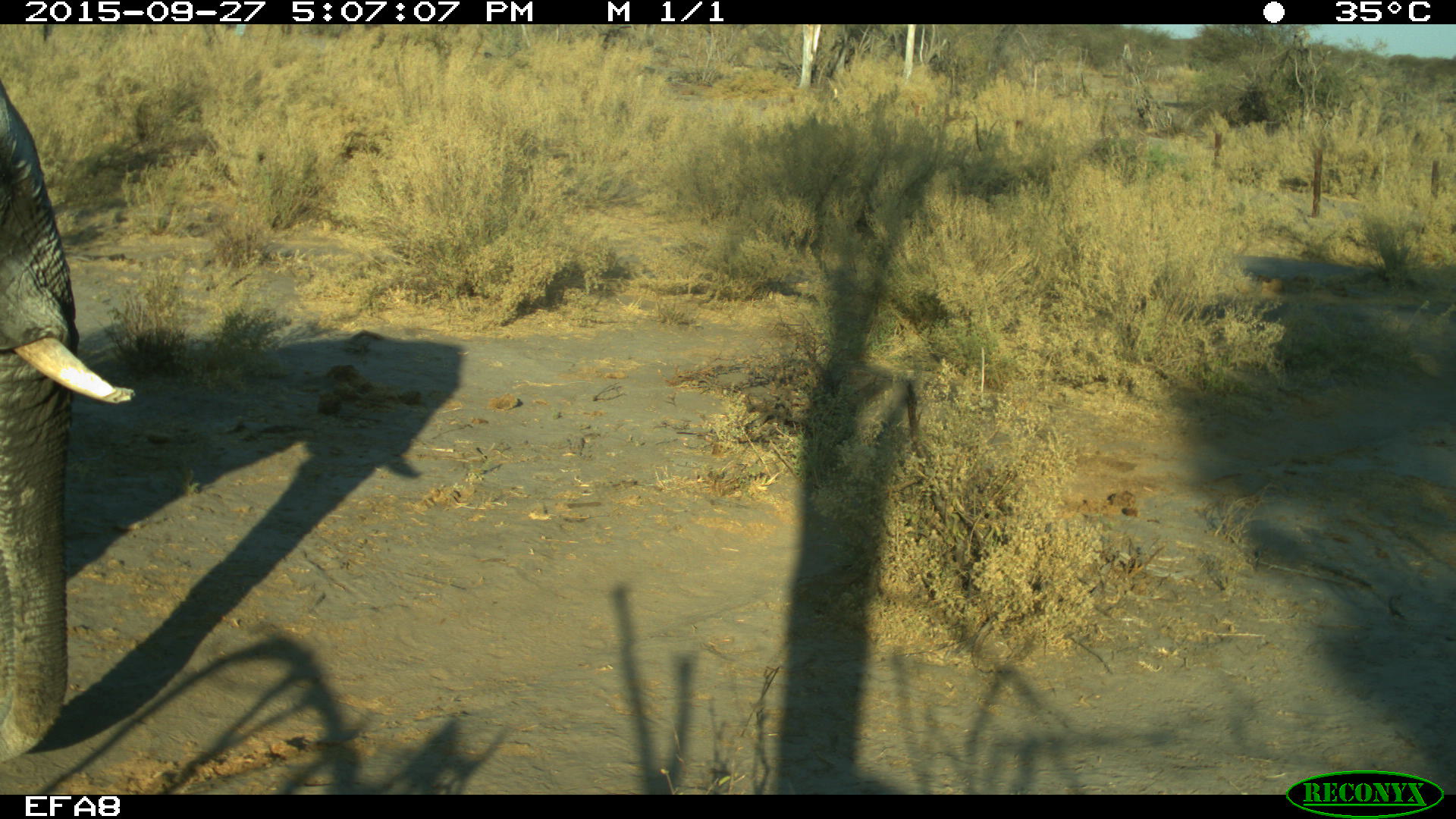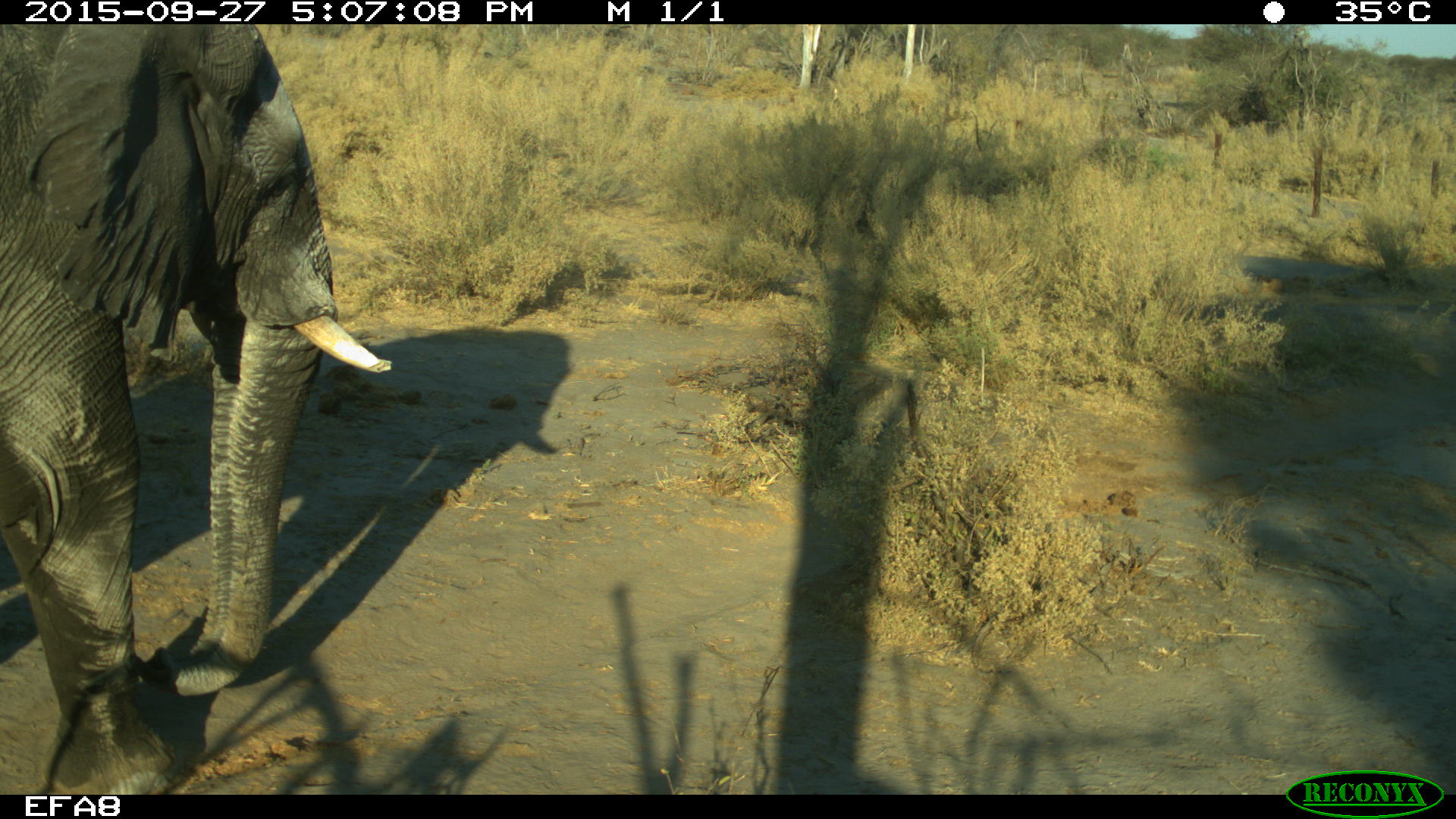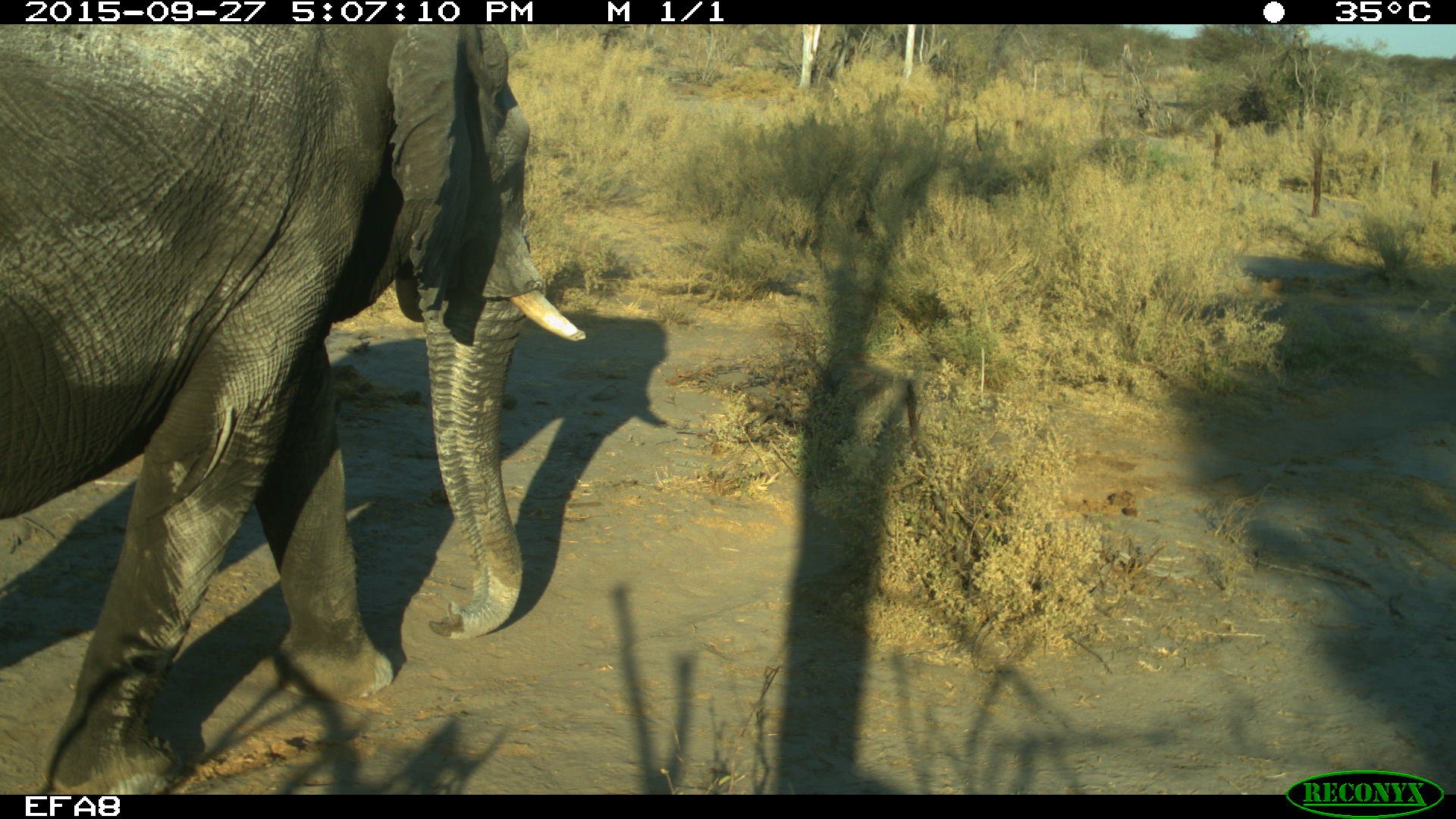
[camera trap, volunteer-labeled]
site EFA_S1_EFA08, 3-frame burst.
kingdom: Animalia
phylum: Chordata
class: Mammalia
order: Proboscidea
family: Elephantidae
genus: Loxodonta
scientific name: Loxodonta africana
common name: african bush elephant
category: elephant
Elephant (african bush elephant) (Loxodonta africana), count 1. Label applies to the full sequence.